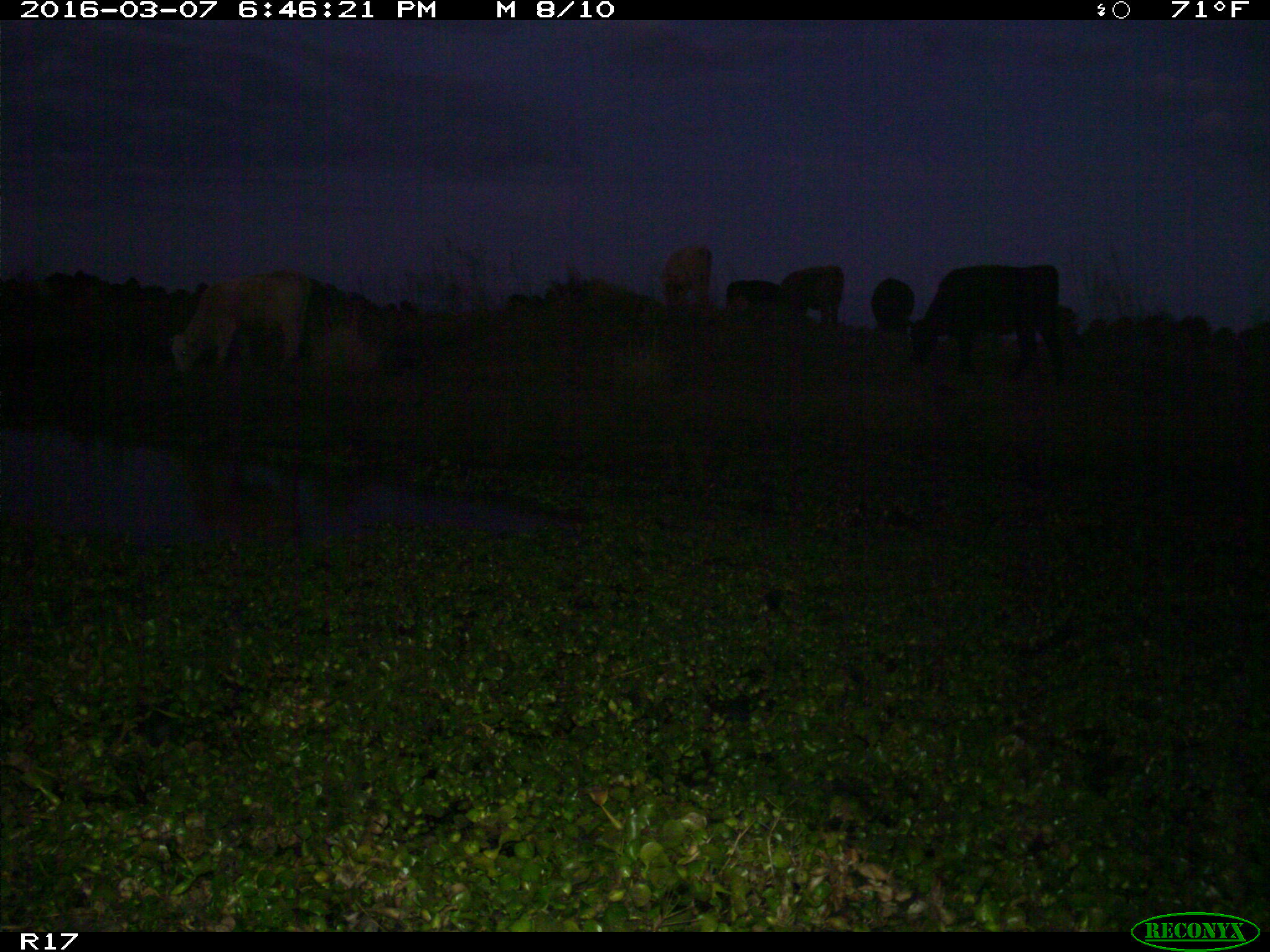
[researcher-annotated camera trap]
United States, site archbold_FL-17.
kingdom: Animalia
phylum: Chordata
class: Mammalia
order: Artiodactyla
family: Bovidae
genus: Bos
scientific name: Bos taurus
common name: domestic cow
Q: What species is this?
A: Bos taurus (domestic cow).